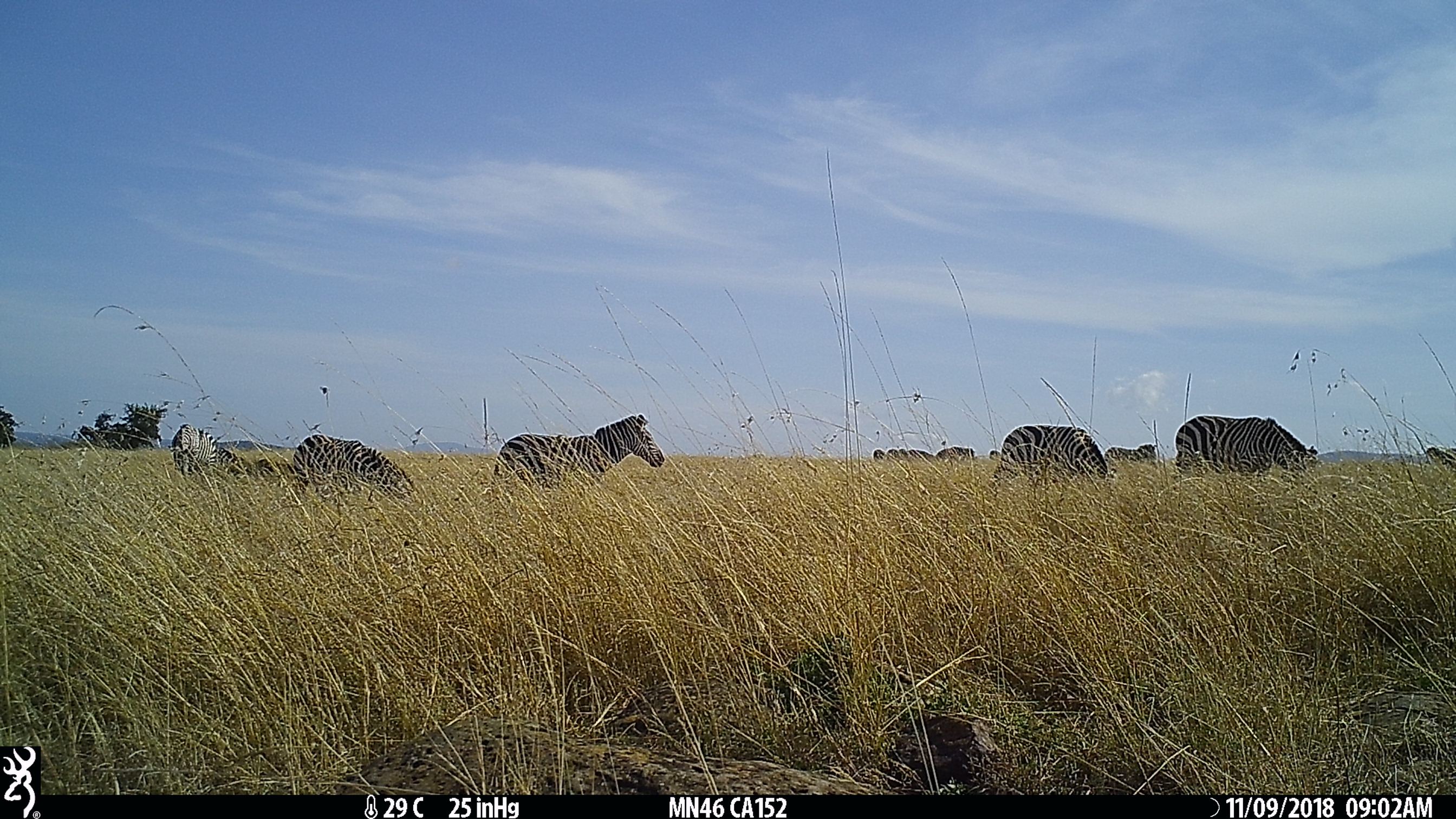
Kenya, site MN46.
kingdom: Animalia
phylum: Chordata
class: Mammalia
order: Perissodactyla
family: Equidae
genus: Equus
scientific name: Equus quagga burchellii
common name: burchell's zebra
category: zebra